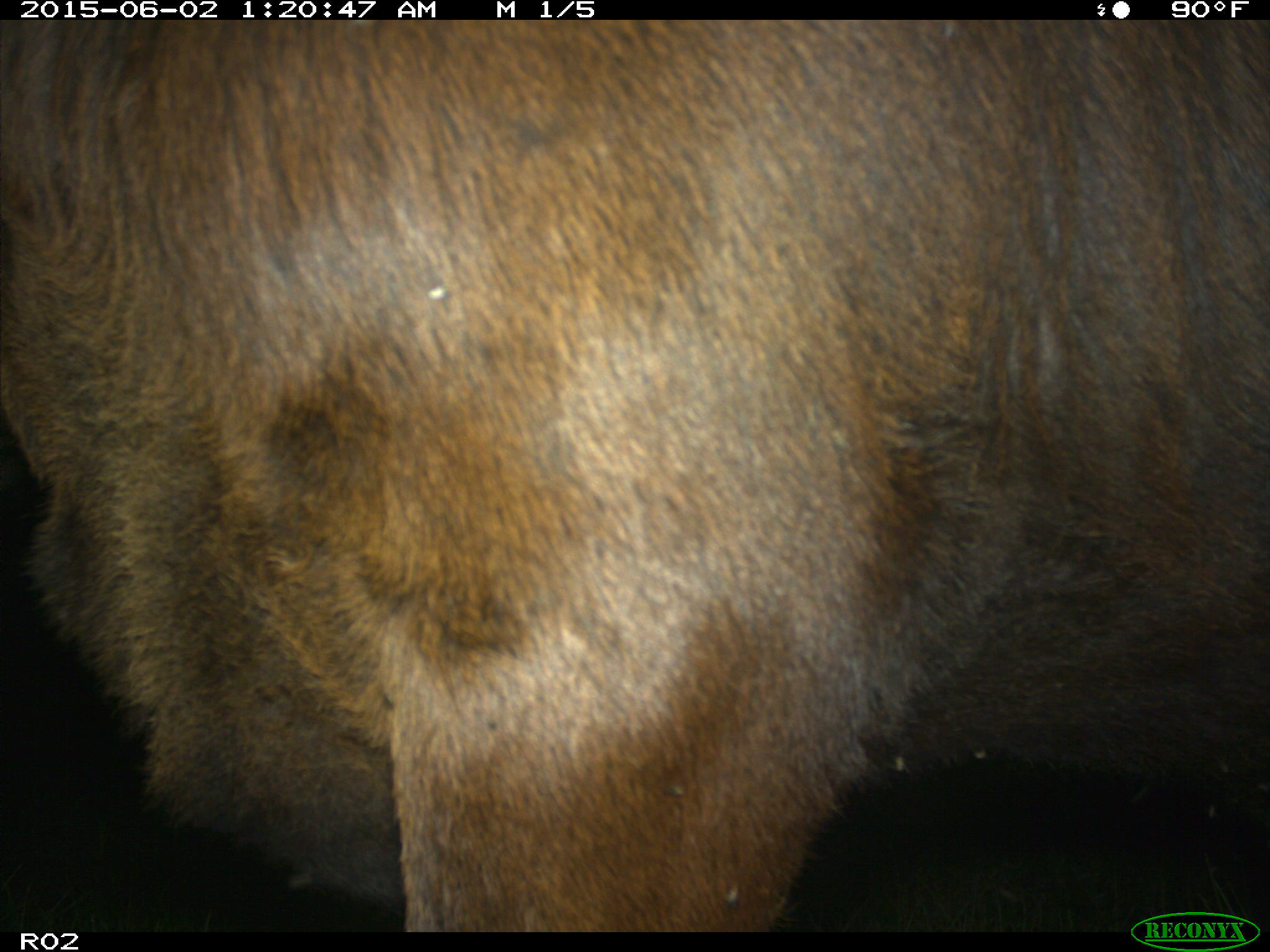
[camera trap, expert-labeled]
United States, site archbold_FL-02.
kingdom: Animalia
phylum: Chordata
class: Mammalia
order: Artiodactyla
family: Bovidae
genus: Bos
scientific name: Bos taurus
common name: domestic cow